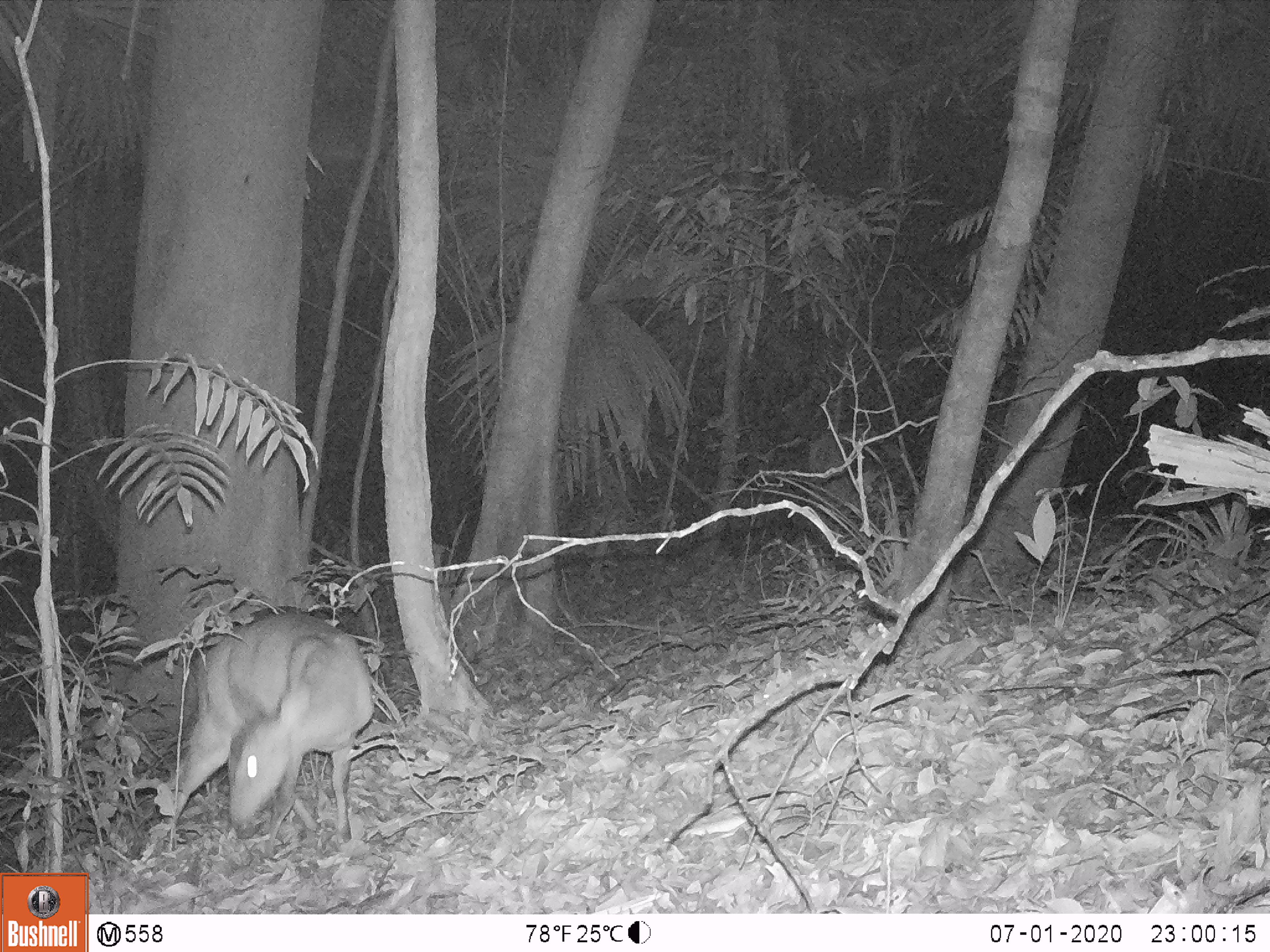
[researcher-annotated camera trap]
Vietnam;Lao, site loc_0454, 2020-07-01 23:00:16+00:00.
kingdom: Animalia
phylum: Chordata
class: Mammalia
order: Artiodactyla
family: Cervidae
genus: Muntiacus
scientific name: Muntiacus vuquangensis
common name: large-antlered muntjac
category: large antlered muntjac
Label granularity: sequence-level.